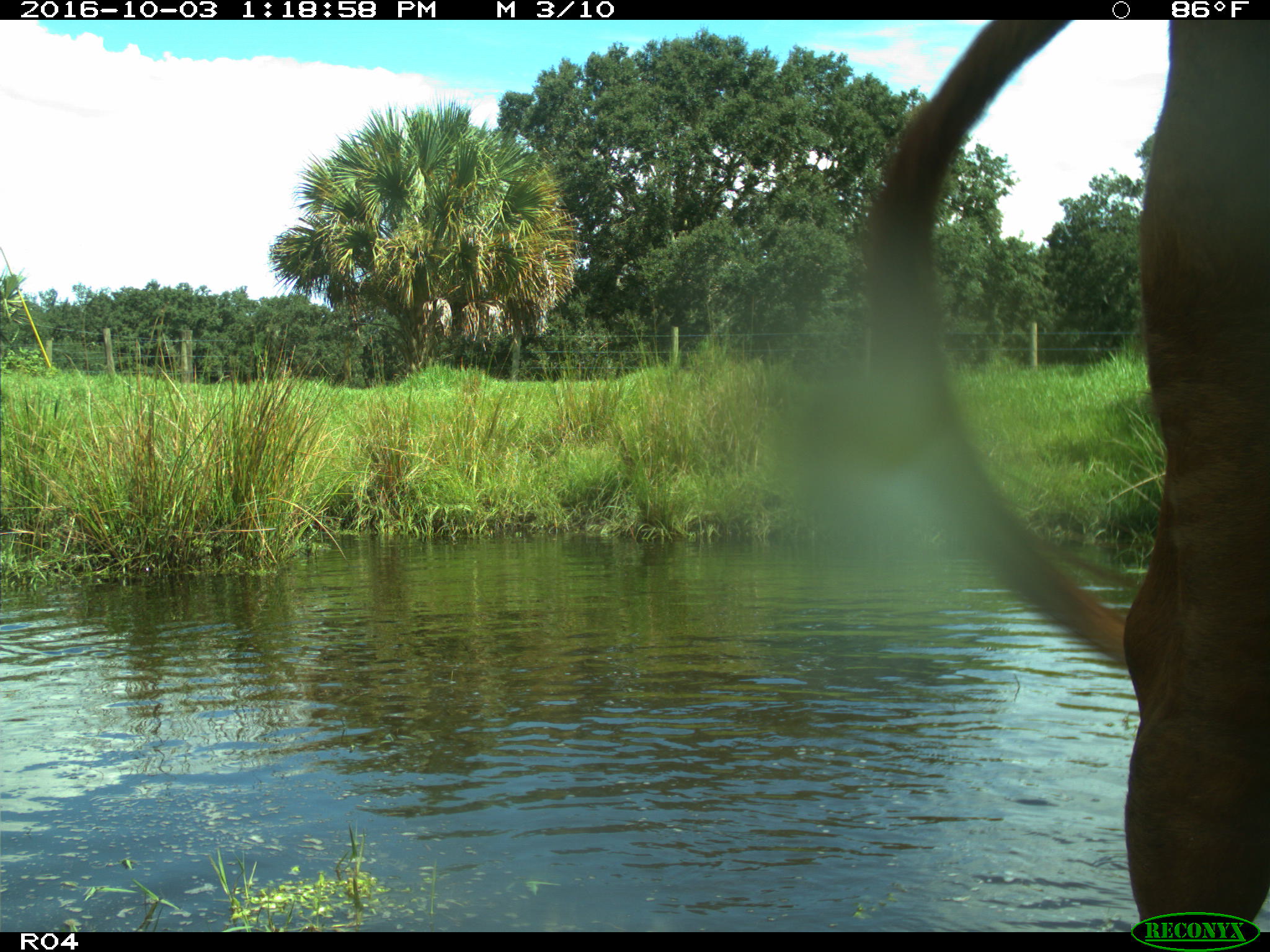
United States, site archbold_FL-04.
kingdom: Animalia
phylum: Chordata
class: Mammalia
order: Artiodactyla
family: Bovidae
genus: Bos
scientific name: Bos taurus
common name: domestic cow